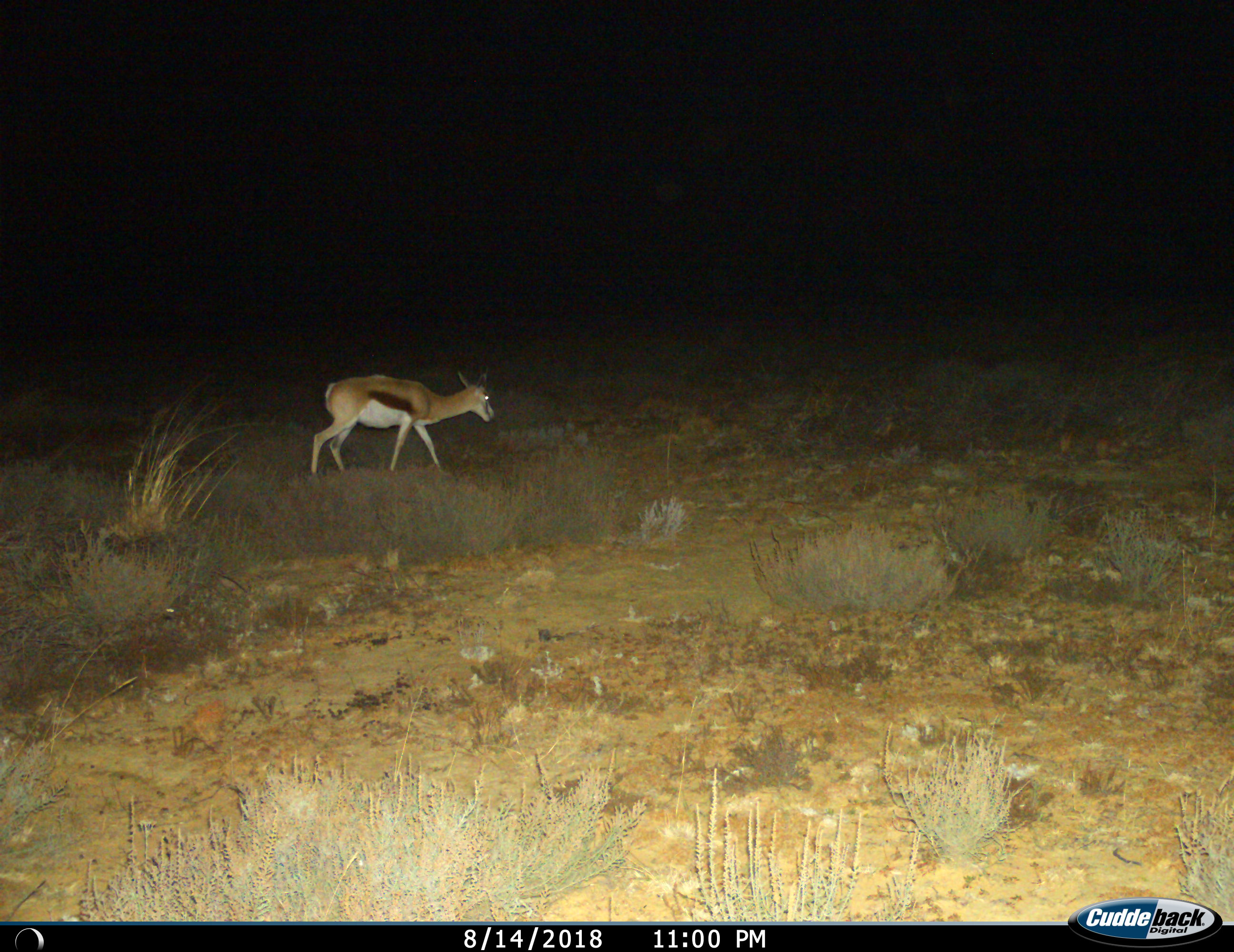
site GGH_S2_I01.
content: unidentified animal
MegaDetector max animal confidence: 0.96